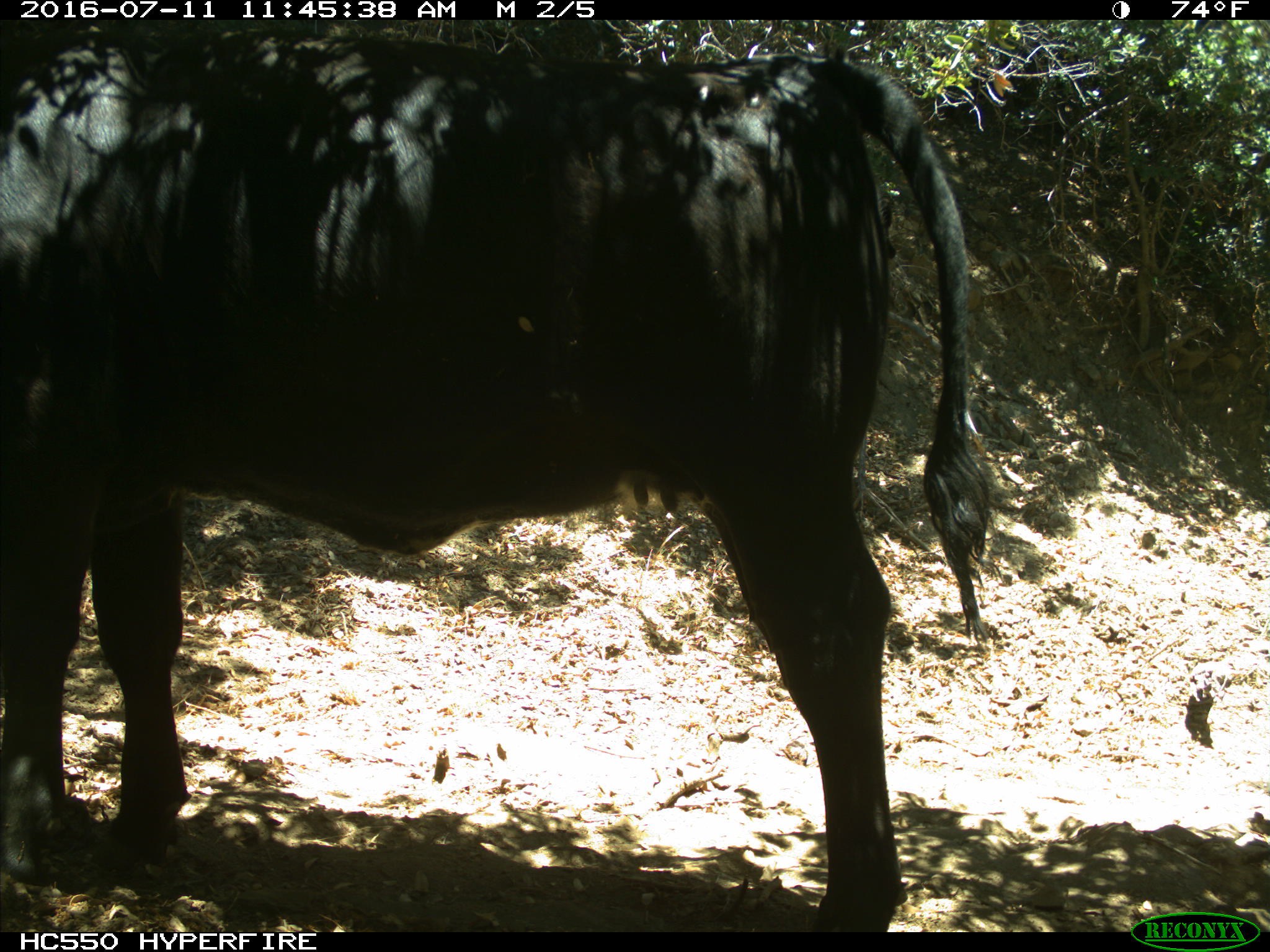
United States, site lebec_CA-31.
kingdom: Animalia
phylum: Chordata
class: Mammalia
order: Artiodactyla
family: Bovidae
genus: Bos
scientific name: Bos taurus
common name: domestic cow